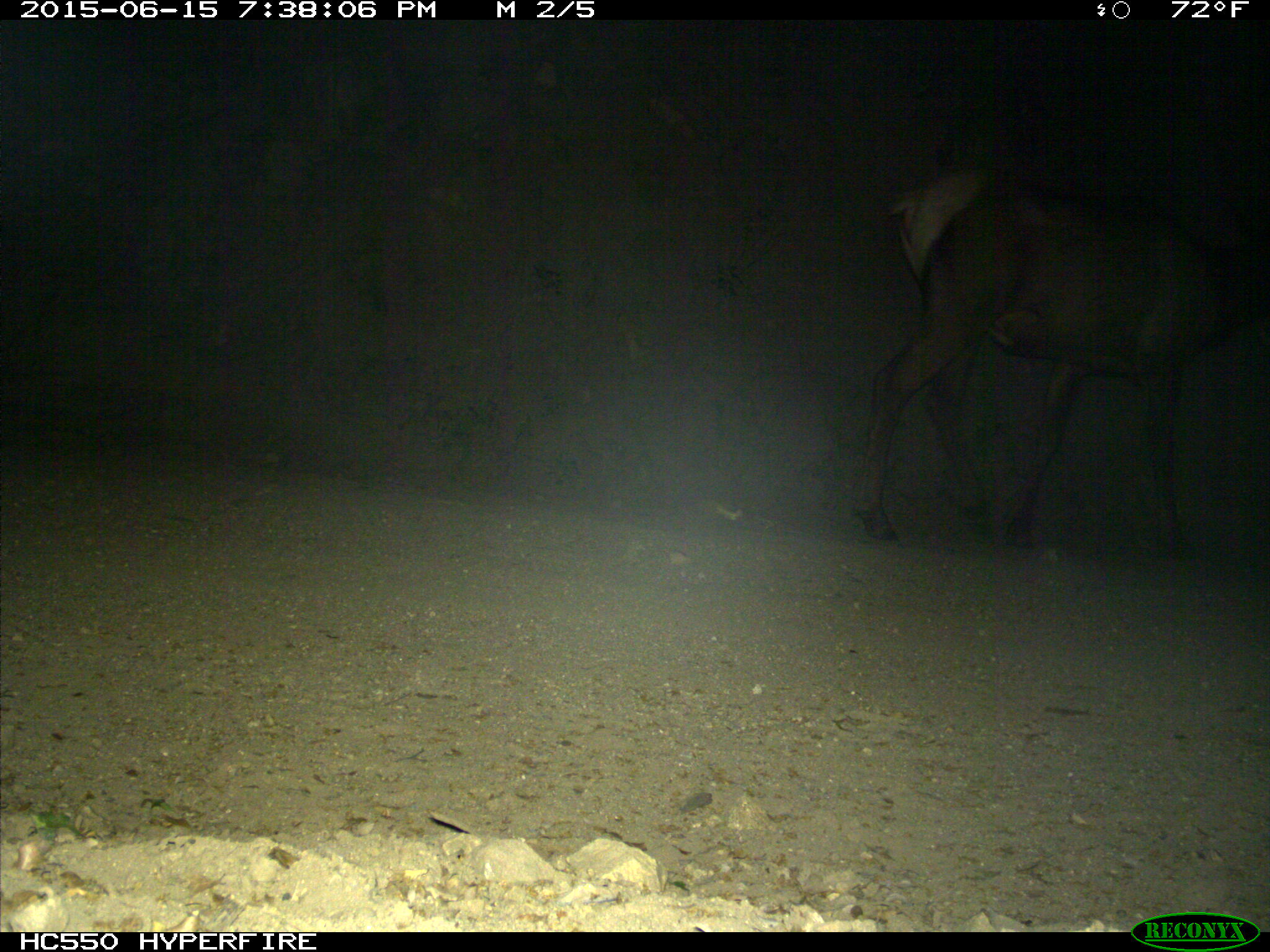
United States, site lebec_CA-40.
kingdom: Animalia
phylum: Chordata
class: Mammalia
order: Artiodactyla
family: Cervidae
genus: Cervus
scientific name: Cervus canadensis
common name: elk